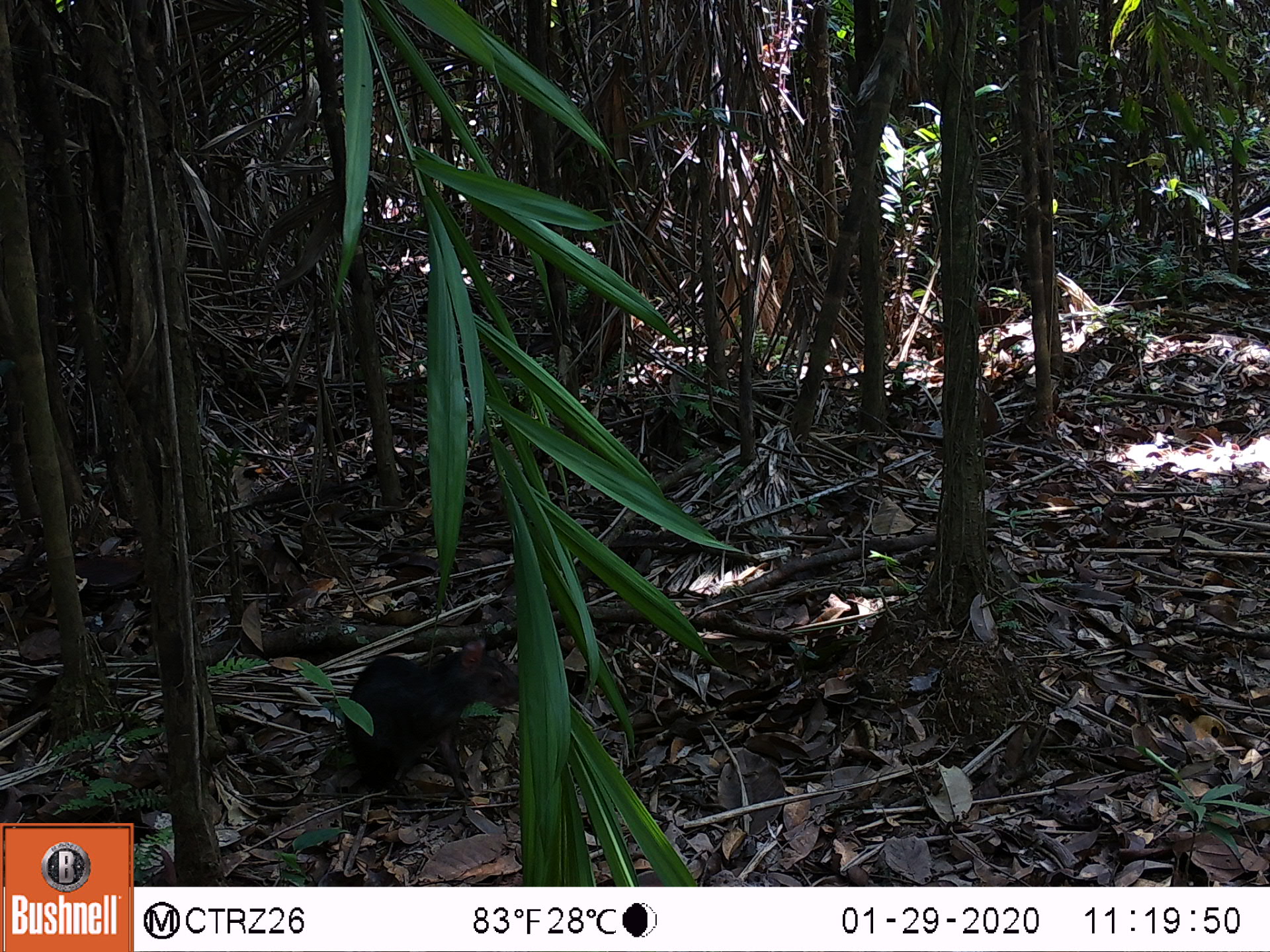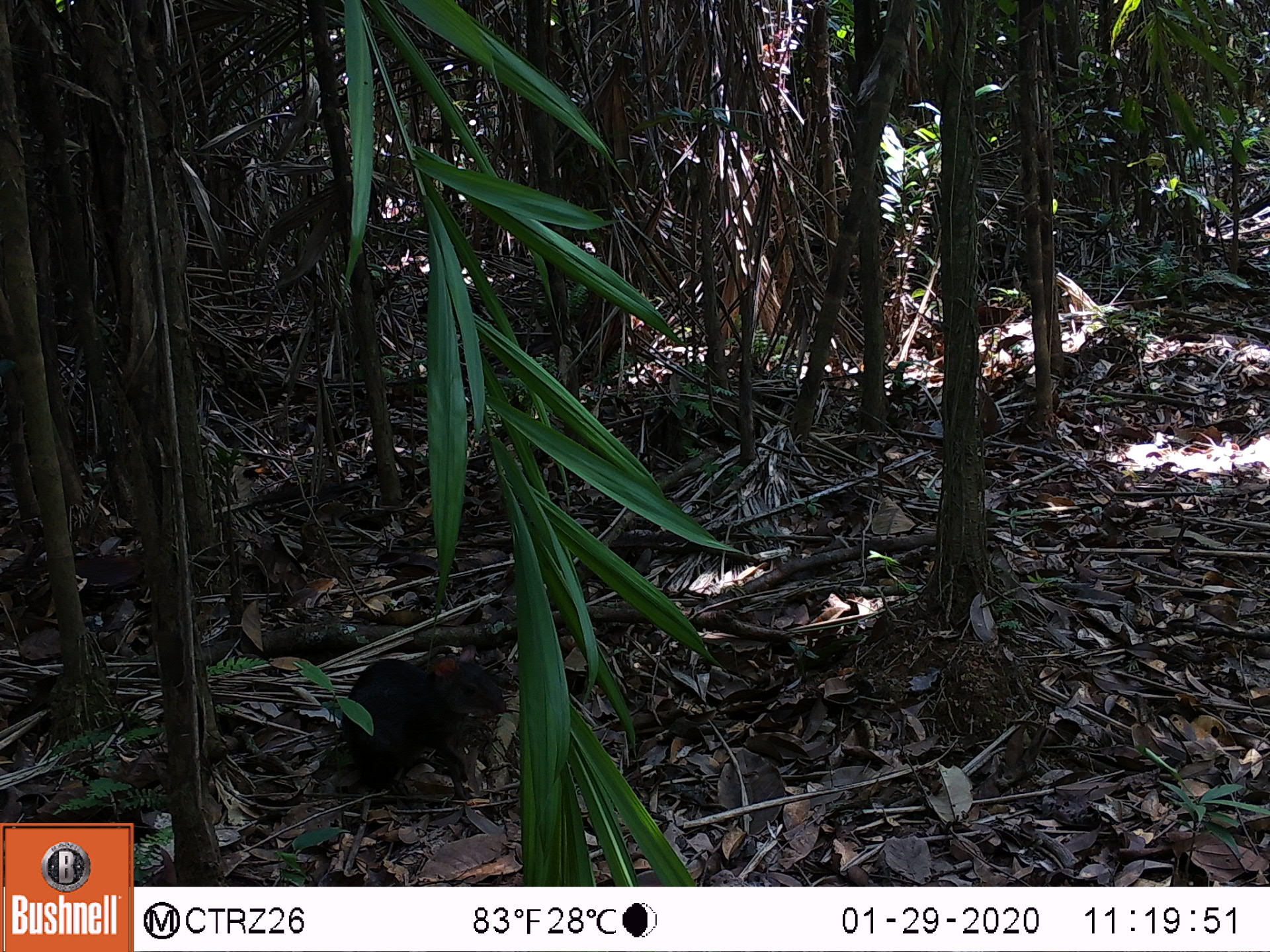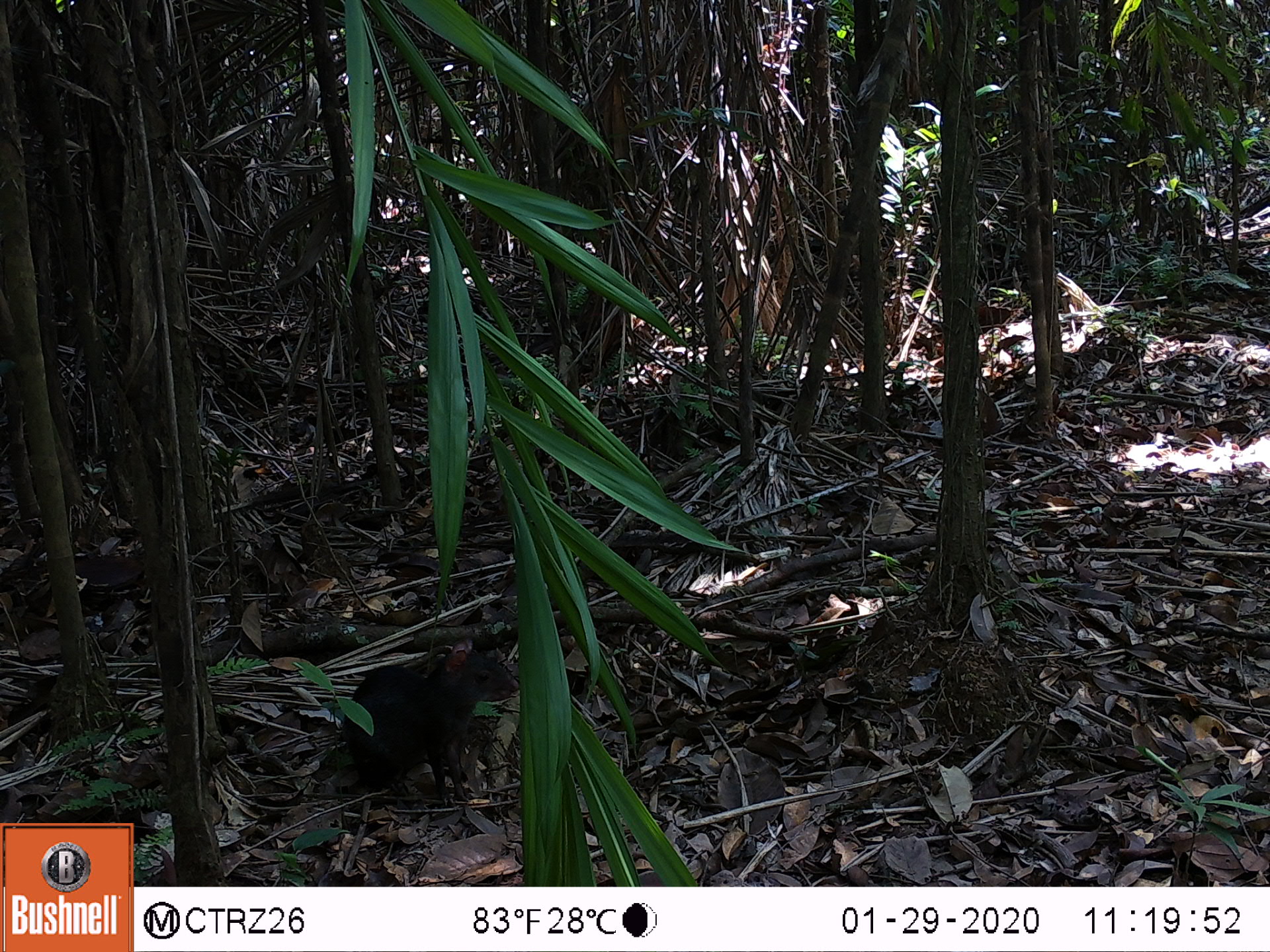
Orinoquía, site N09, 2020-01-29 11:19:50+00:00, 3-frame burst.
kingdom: Animalia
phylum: Chordata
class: Mammalia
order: Rodentia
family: Dasyproctidae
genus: Dasyprocta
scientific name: Dasyprocta fuliginosa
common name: black agouti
Black agouti (Dasyprocta fuliginosa).